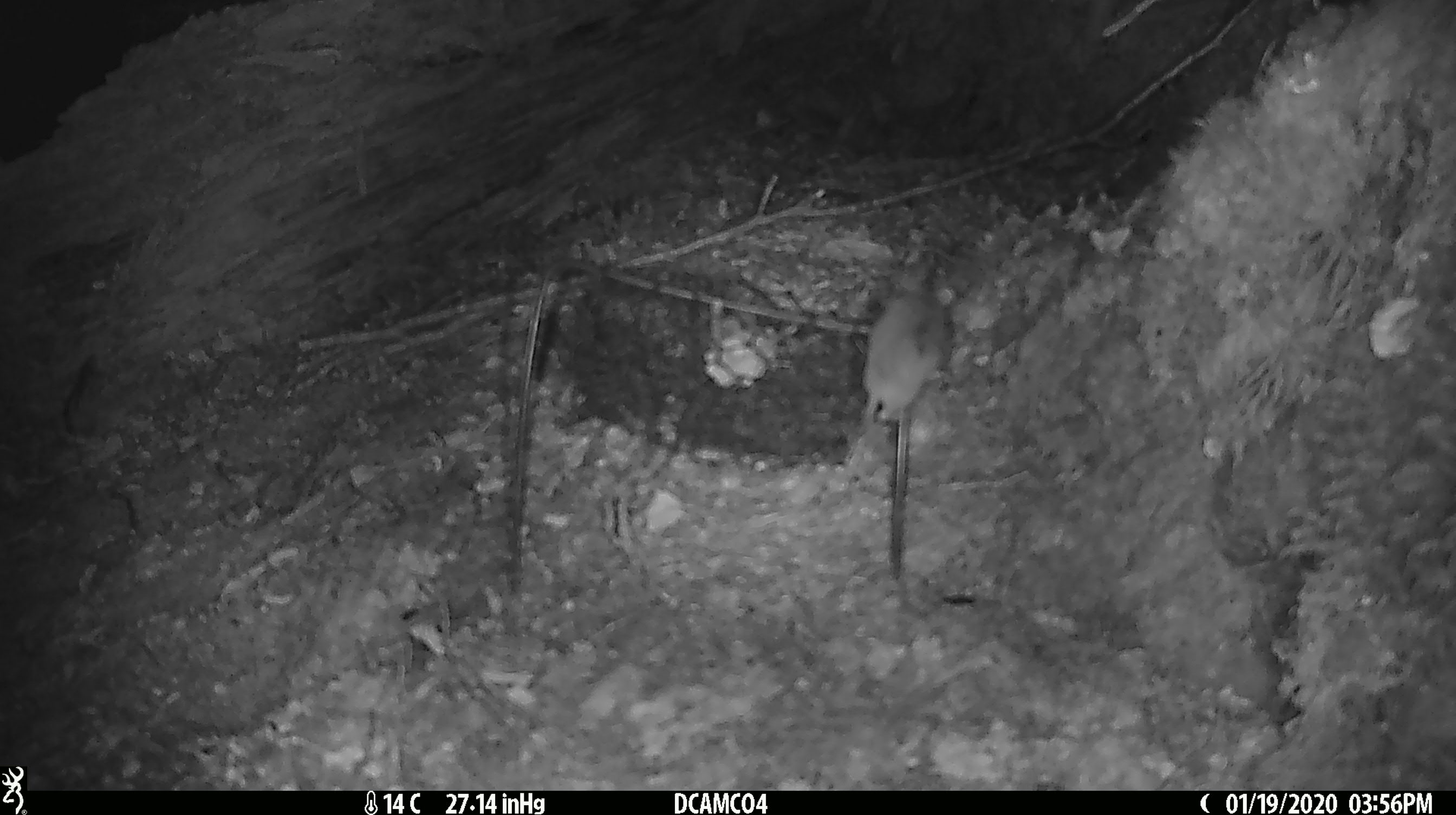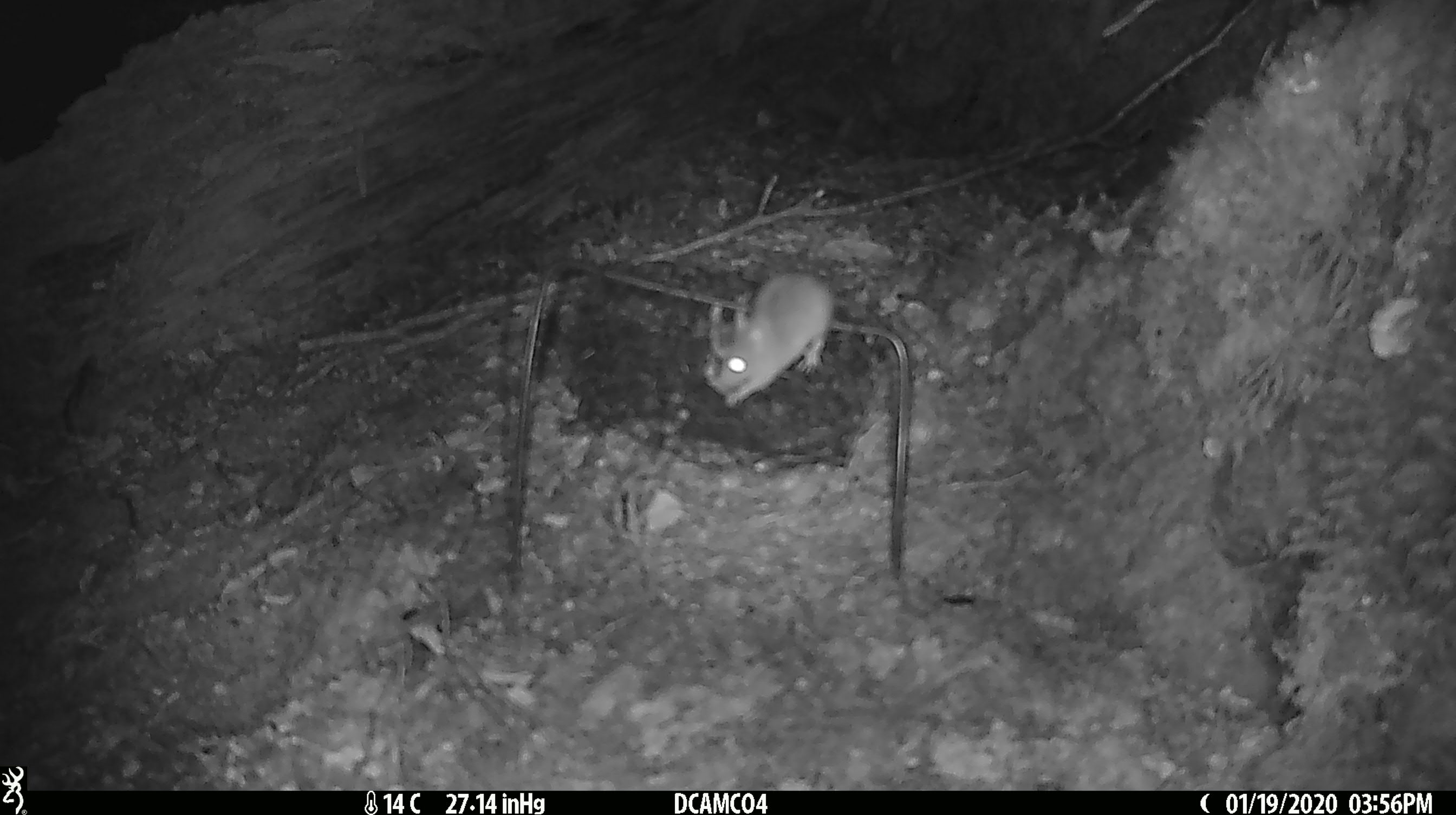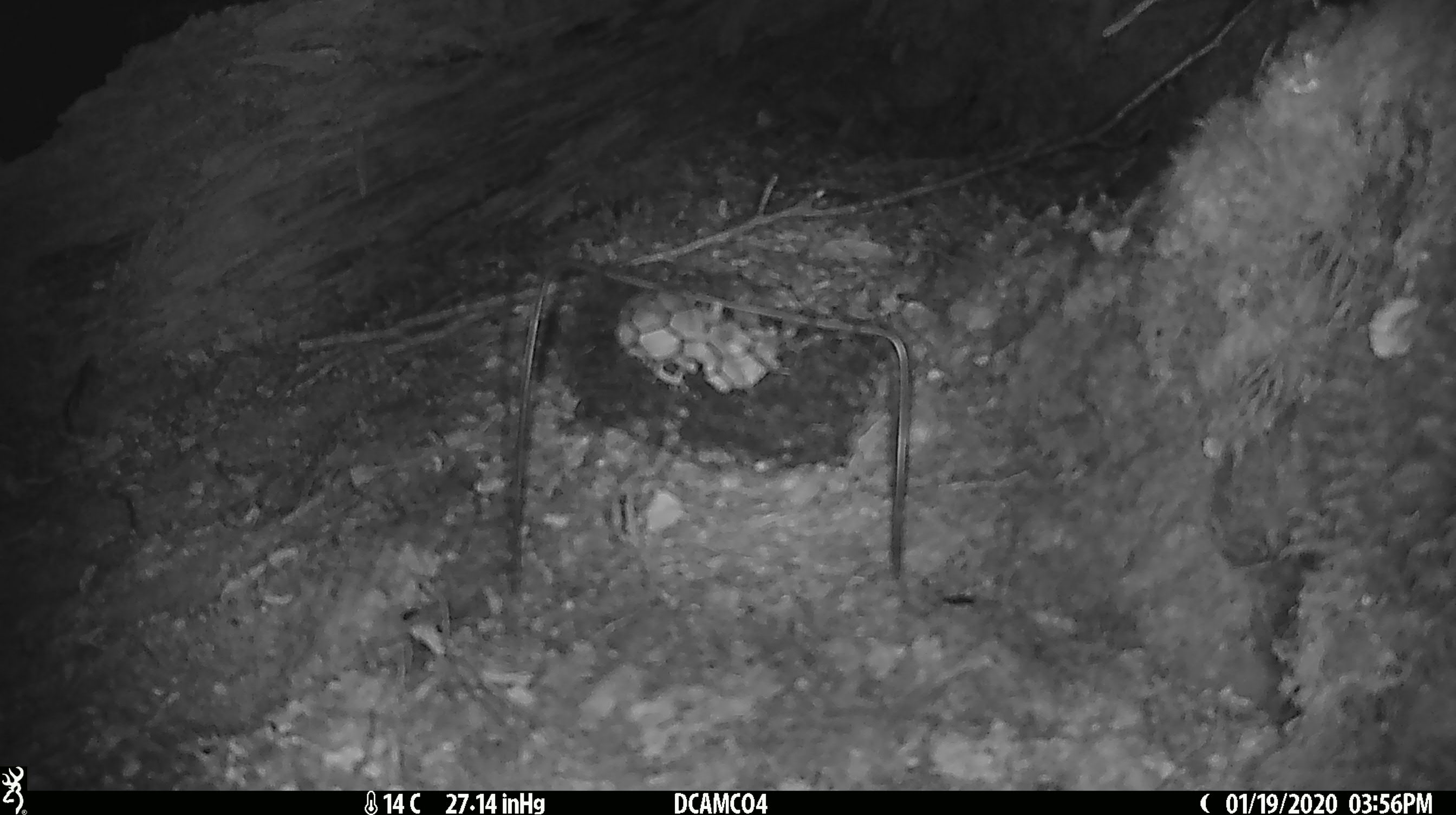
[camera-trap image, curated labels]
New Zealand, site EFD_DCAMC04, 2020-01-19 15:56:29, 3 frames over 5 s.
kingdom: Animalia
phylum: Chordata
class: Mammalia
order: Rodentia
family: Muridae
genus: Mus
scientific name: Mus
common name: mouse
Mouse (Mus).